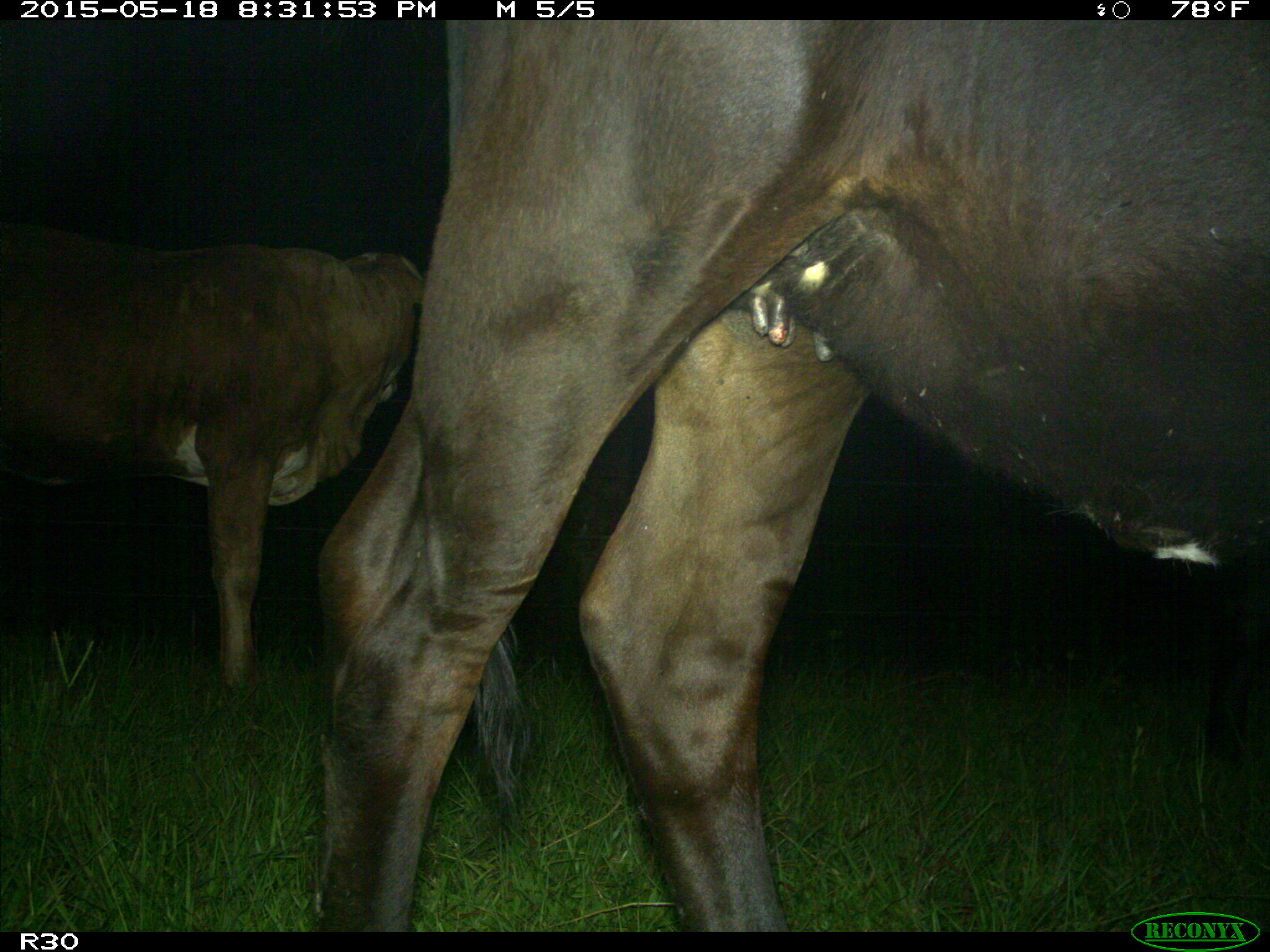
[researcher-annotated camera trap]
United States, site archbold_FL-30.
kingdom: Animalia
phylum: Chordata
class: Mammalia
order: Artiodactyla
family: Bovidae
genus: Bos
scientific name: Bos taurus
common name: domestic cow